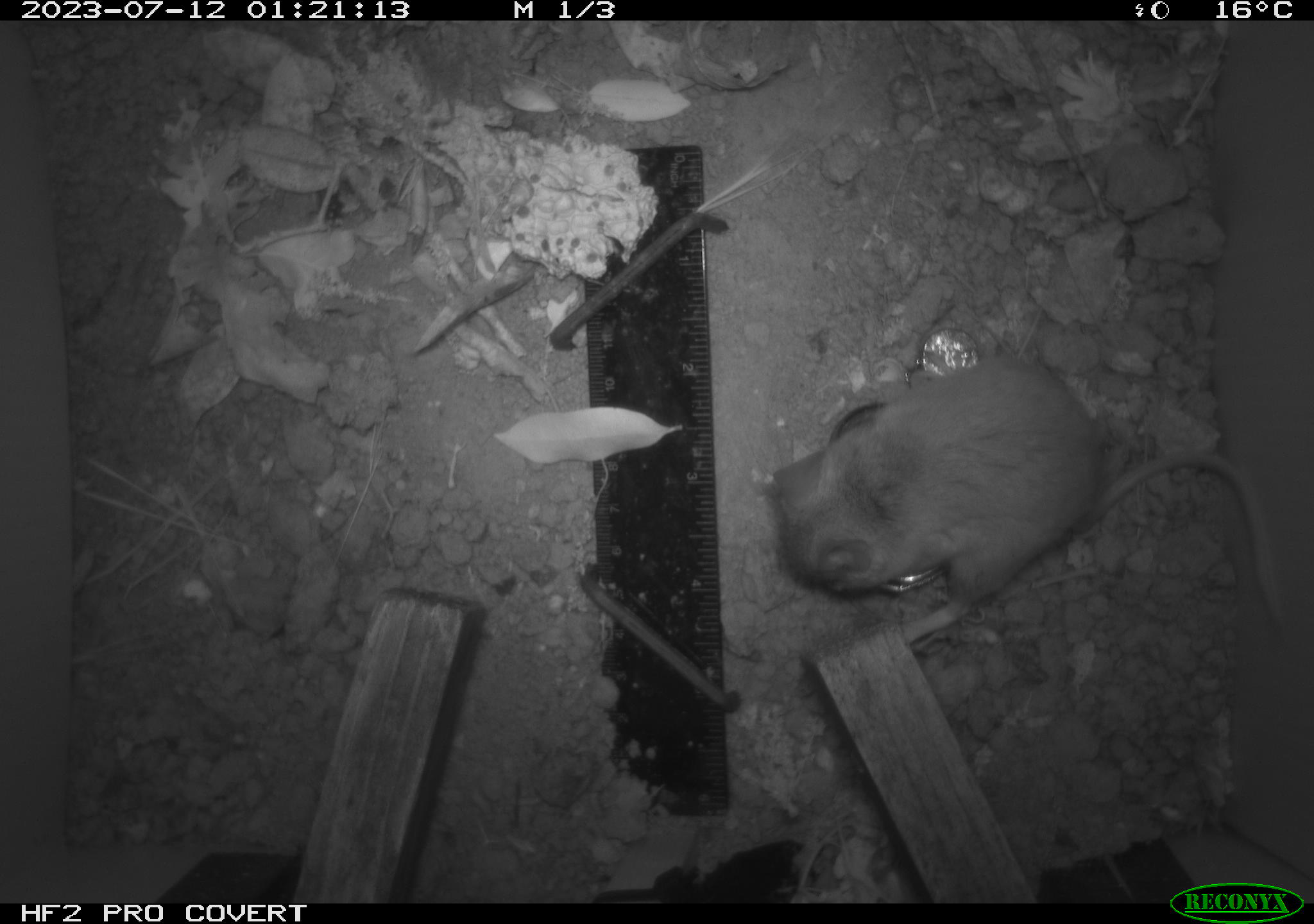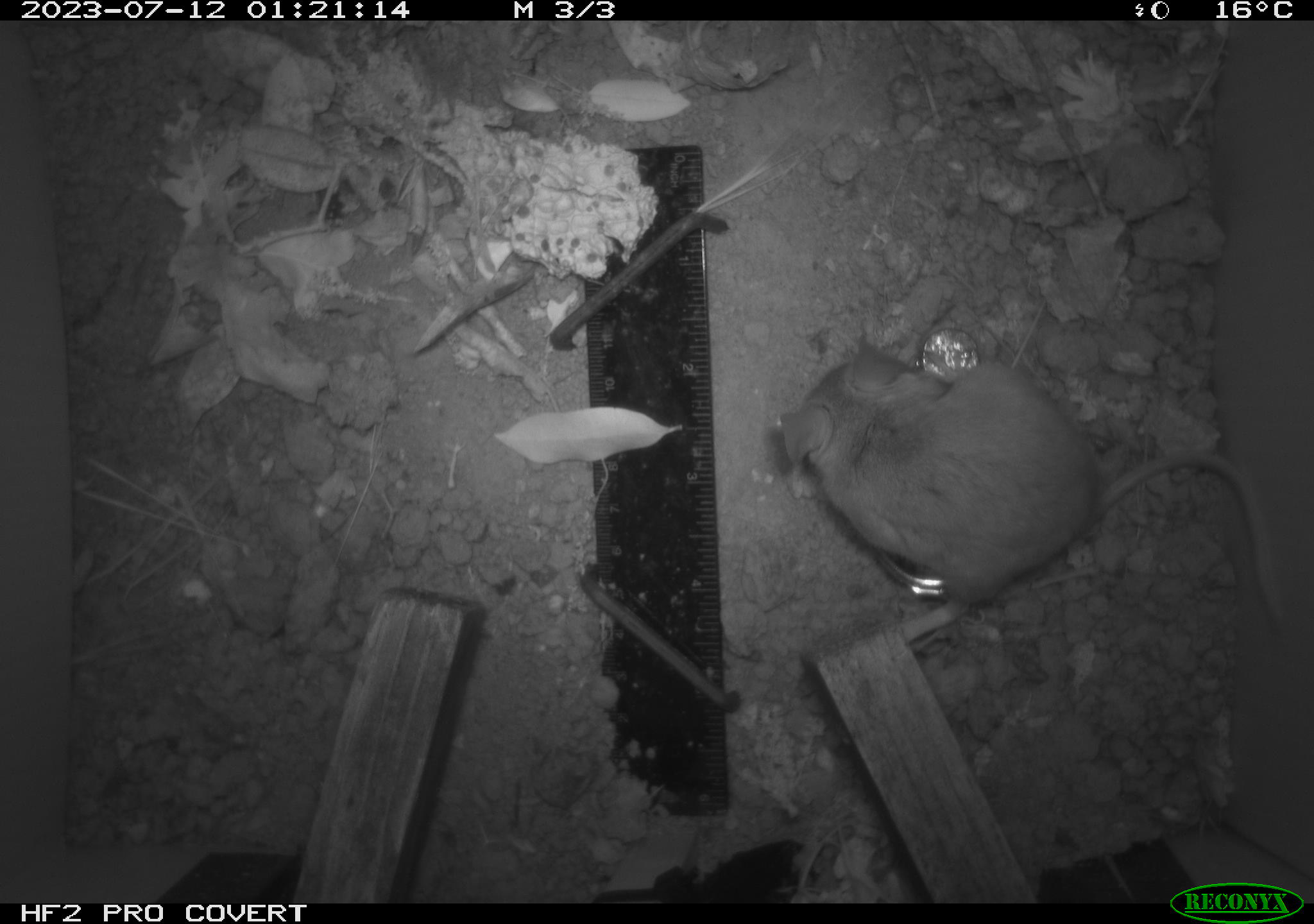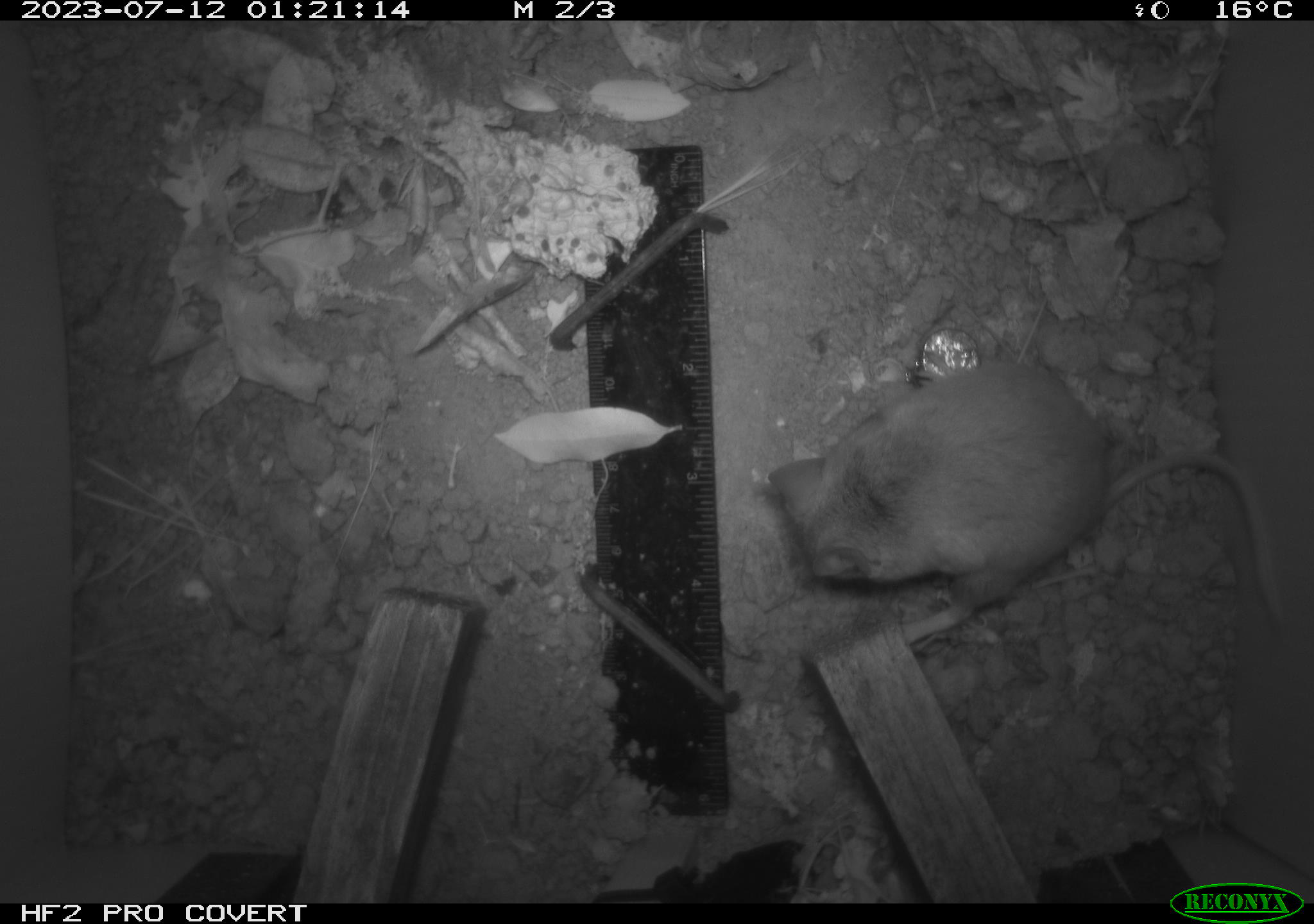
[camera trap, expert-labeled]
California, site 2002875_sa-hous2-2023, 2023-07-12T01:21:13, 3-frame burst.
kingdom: Animalia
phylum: Chordata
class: Mammalia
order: Rodentia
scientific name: Rodentia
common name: mouse species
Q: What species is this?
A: Mouse species (Rodentia).